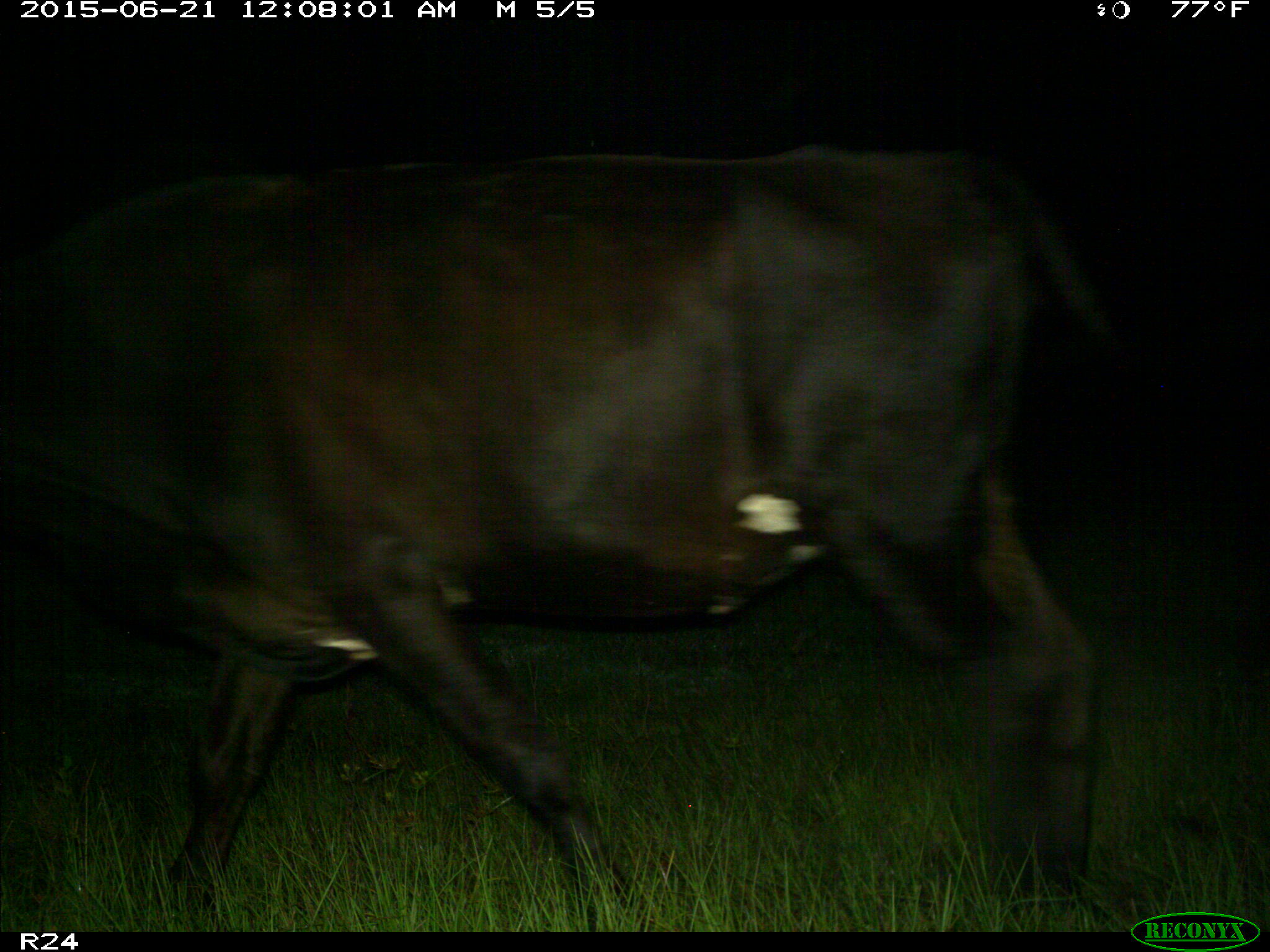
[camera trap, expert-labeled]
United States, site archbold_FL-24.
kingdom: Animalia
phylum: Chordata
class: Mammalia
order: Artiodactyla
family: Bovidae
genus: Bos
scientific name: Bos taurus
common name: domestic cow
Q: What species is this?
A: Bos taurus (domestic cow).